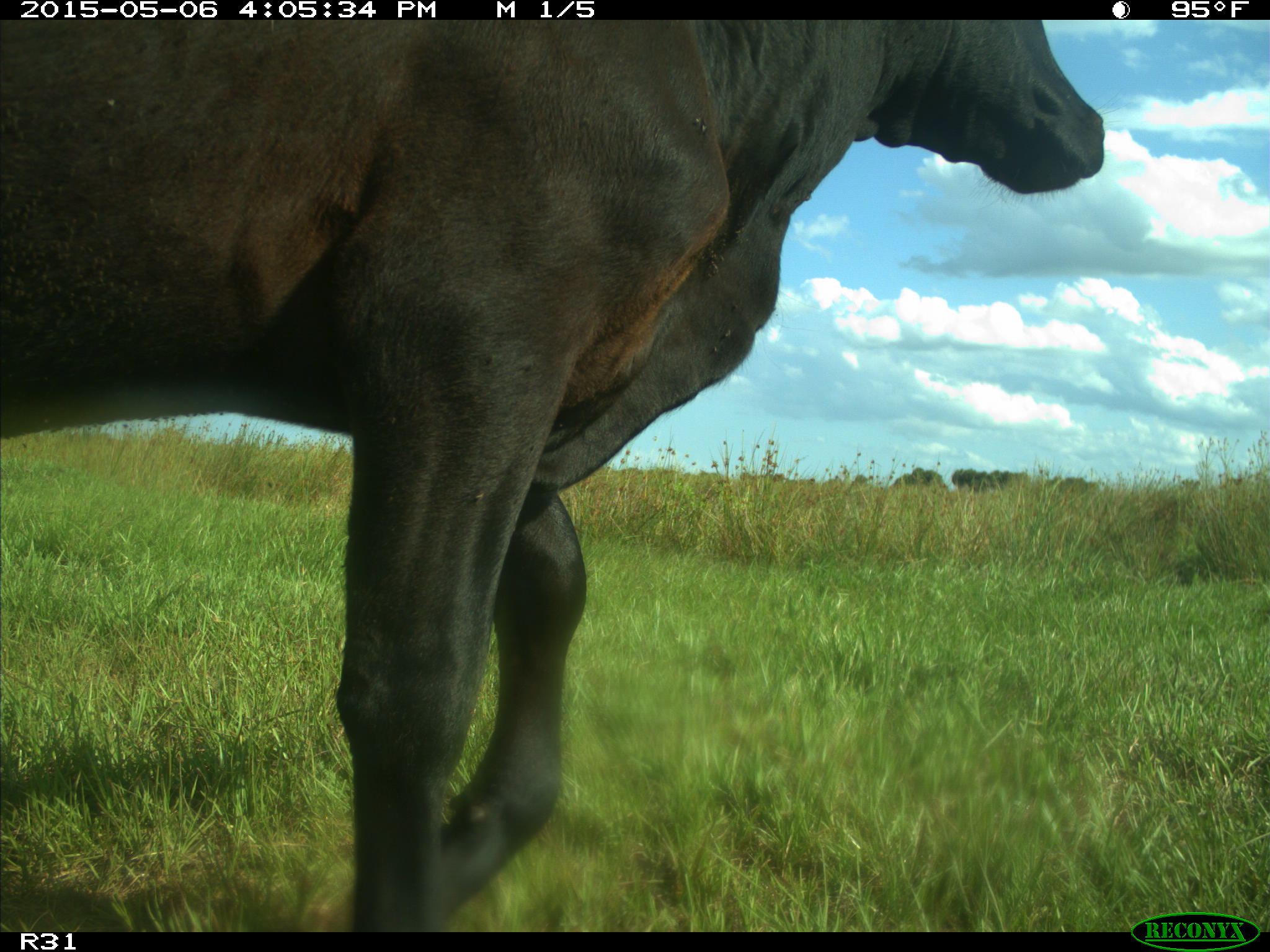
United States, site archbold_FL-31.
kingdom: Animalia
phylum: Chordata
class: Mammalia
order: Artiodactyla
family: Bovidae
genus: Bos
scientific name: Bos taurus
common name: domestic cow